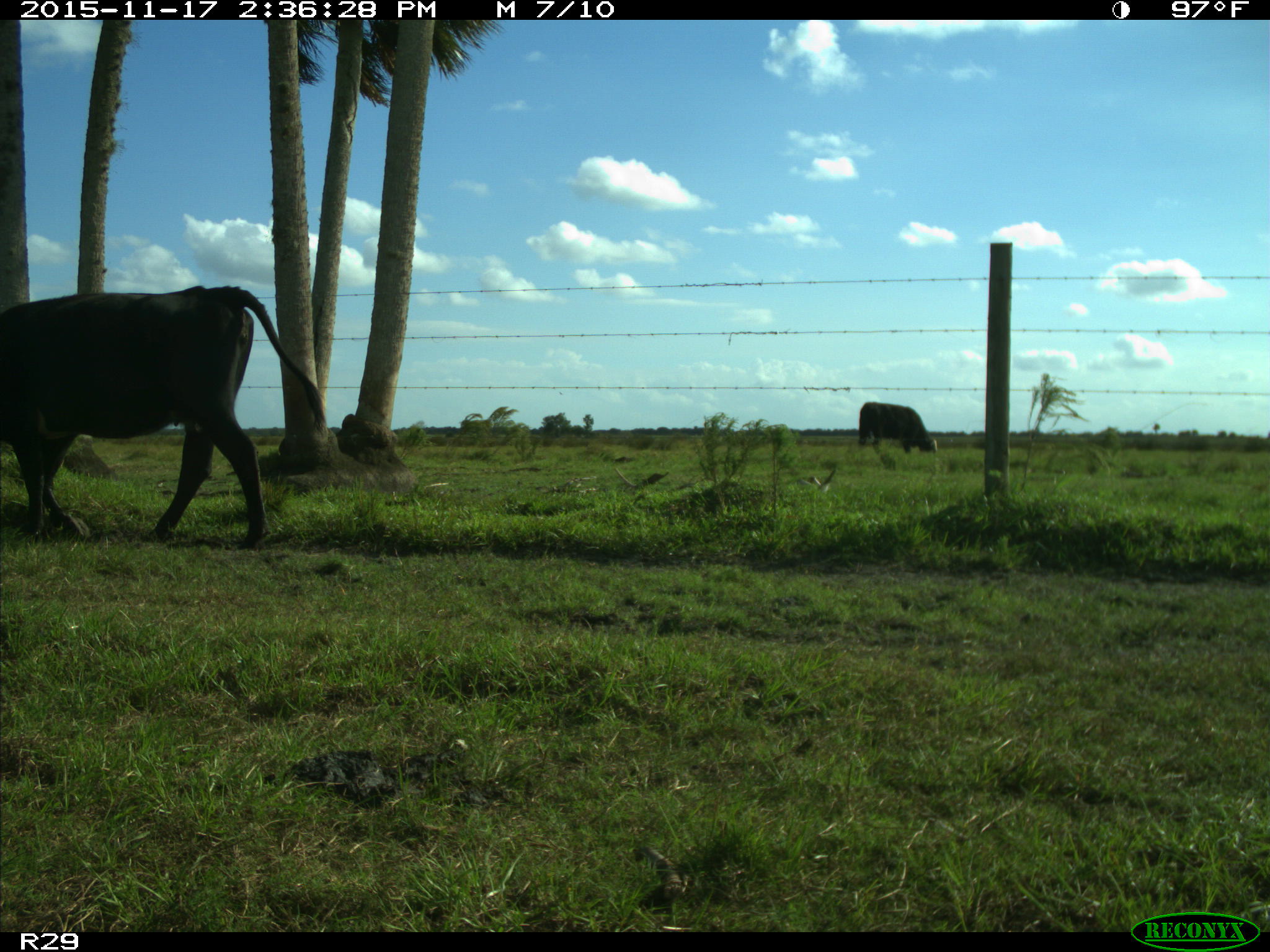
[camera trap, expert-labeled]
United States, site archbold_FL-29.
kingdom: Animalia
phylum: Chordata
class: Mammalia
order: Artiodactyla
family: Bovidae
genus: Bos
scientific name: Bos taurus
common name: domestic cow